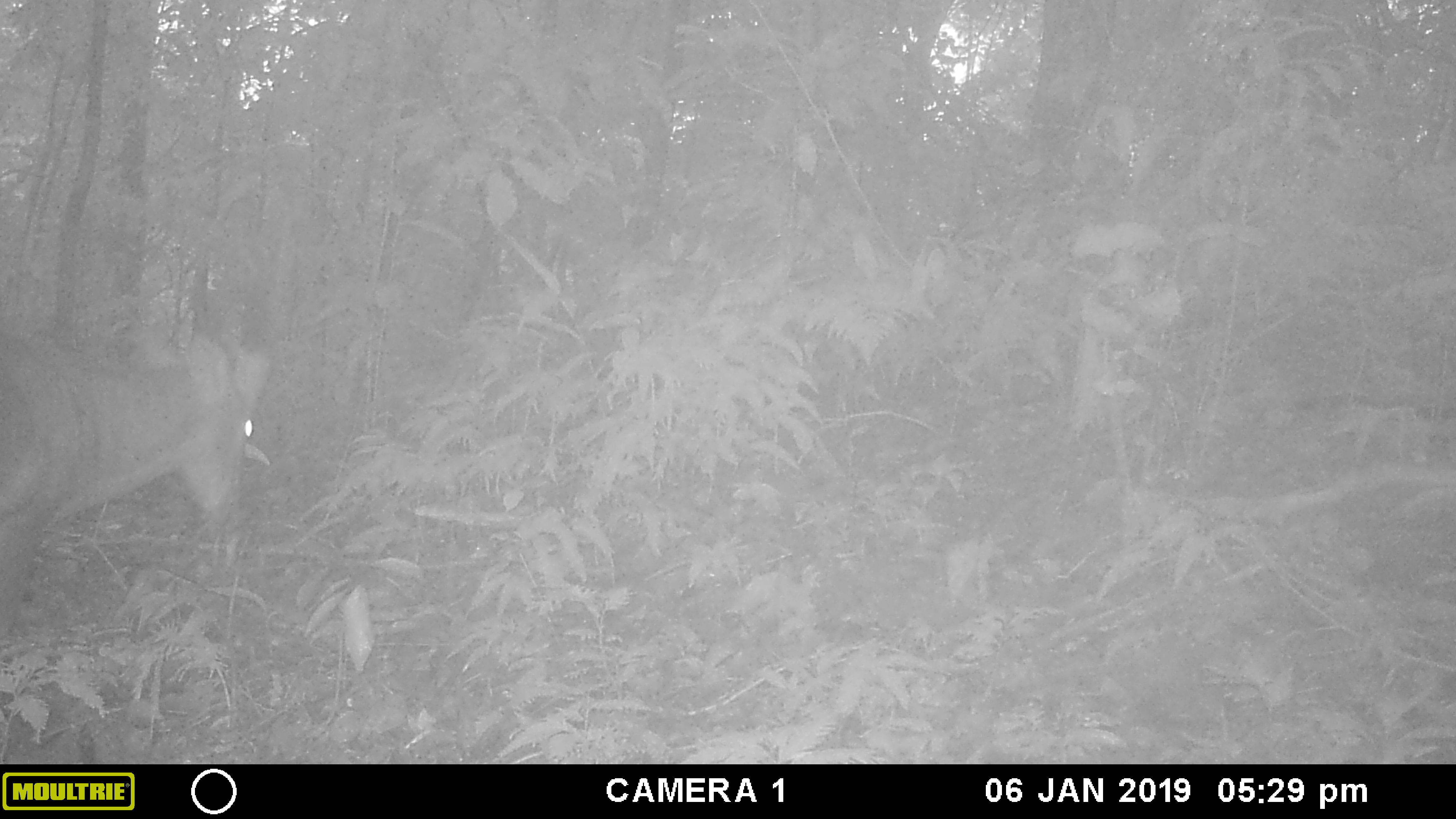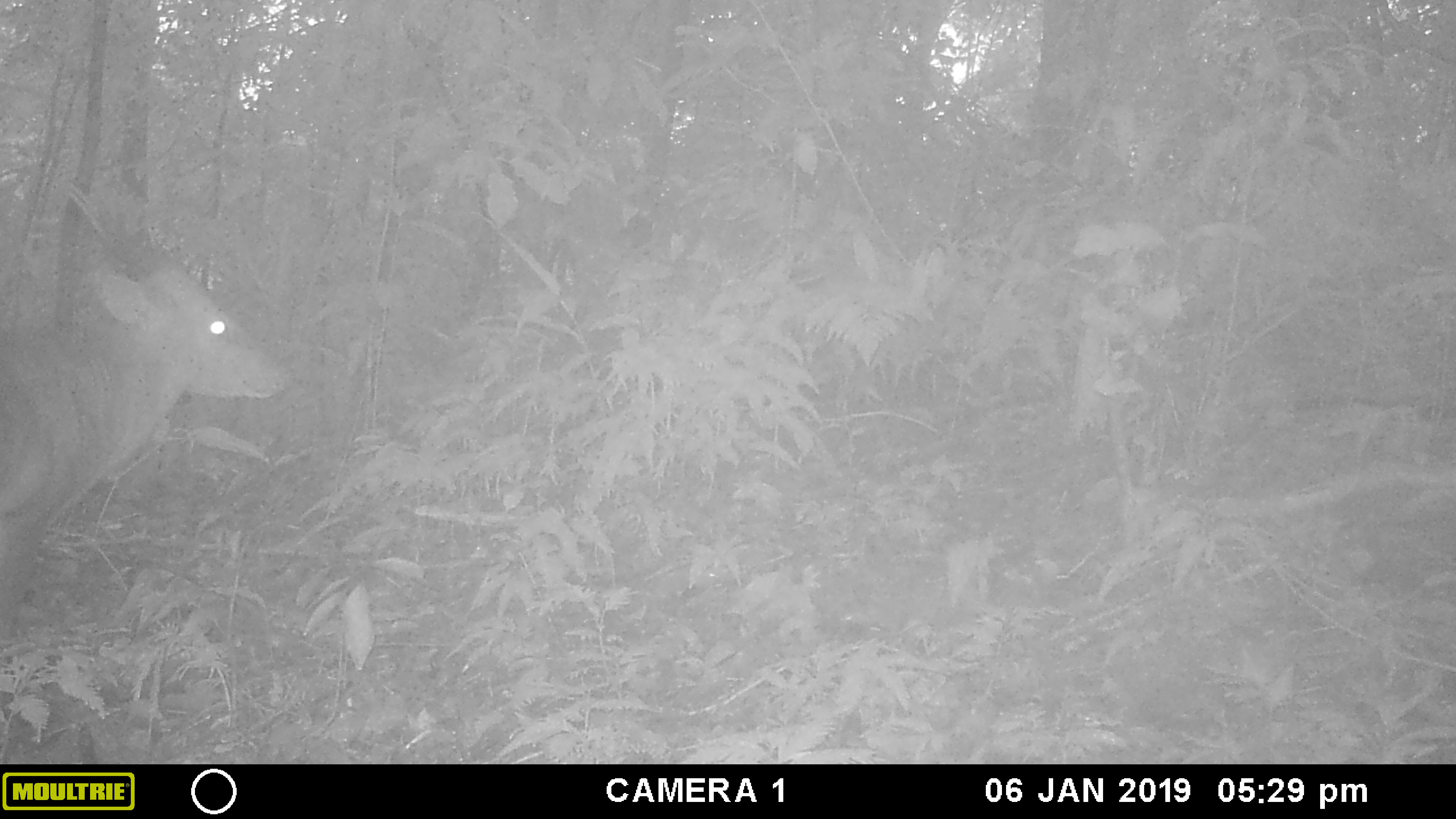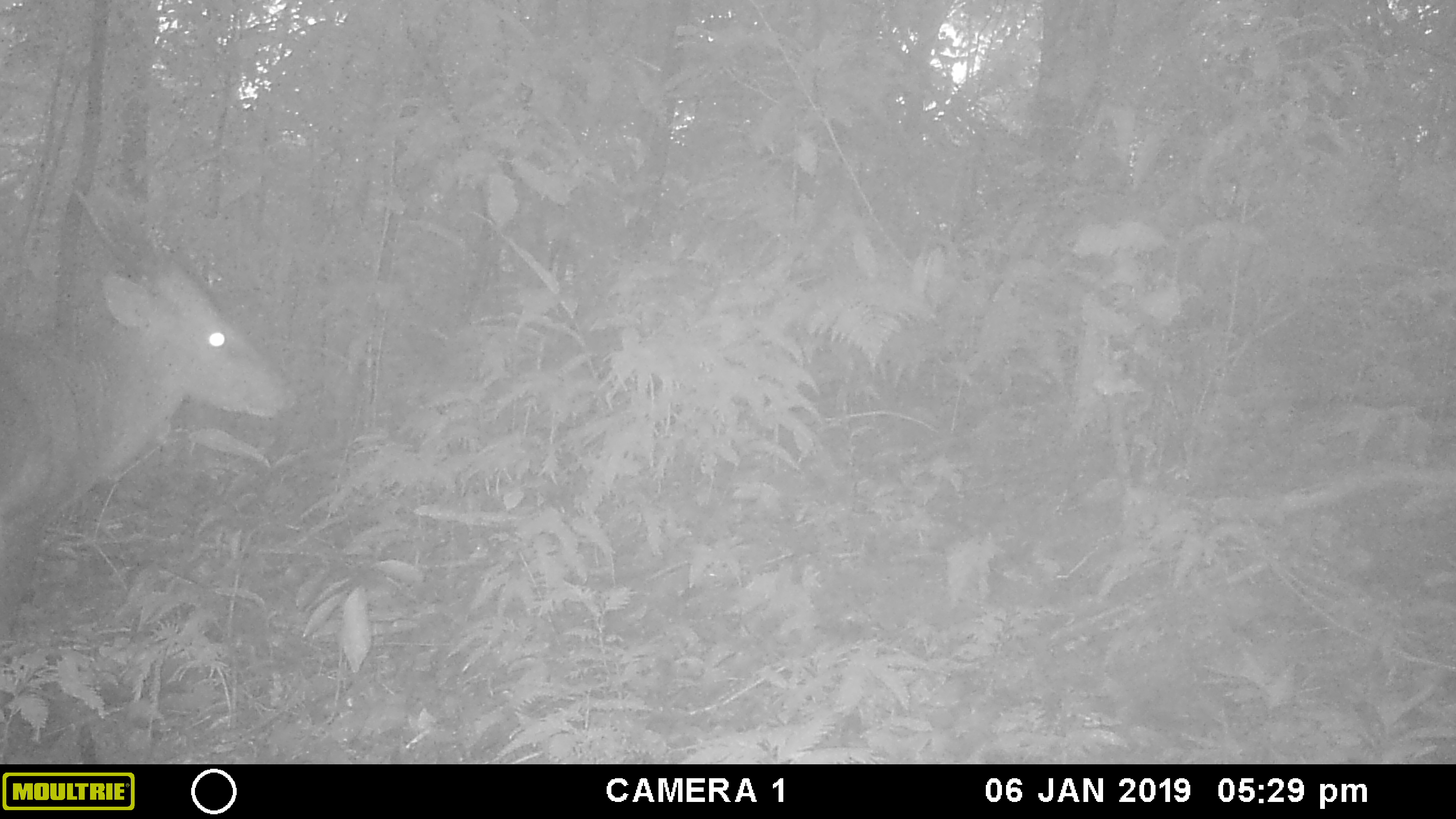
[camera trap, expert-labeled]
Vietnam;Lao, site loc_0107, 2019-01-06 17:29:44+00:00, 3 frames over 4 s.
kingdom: Animalia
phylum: Chordata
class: Mammalia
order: Artiodactyla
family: Cervidae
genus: Muntiacus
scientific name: Muntiacus vuquangensis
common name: large-antlered muntjac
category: large antlered muntjac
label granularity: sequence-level